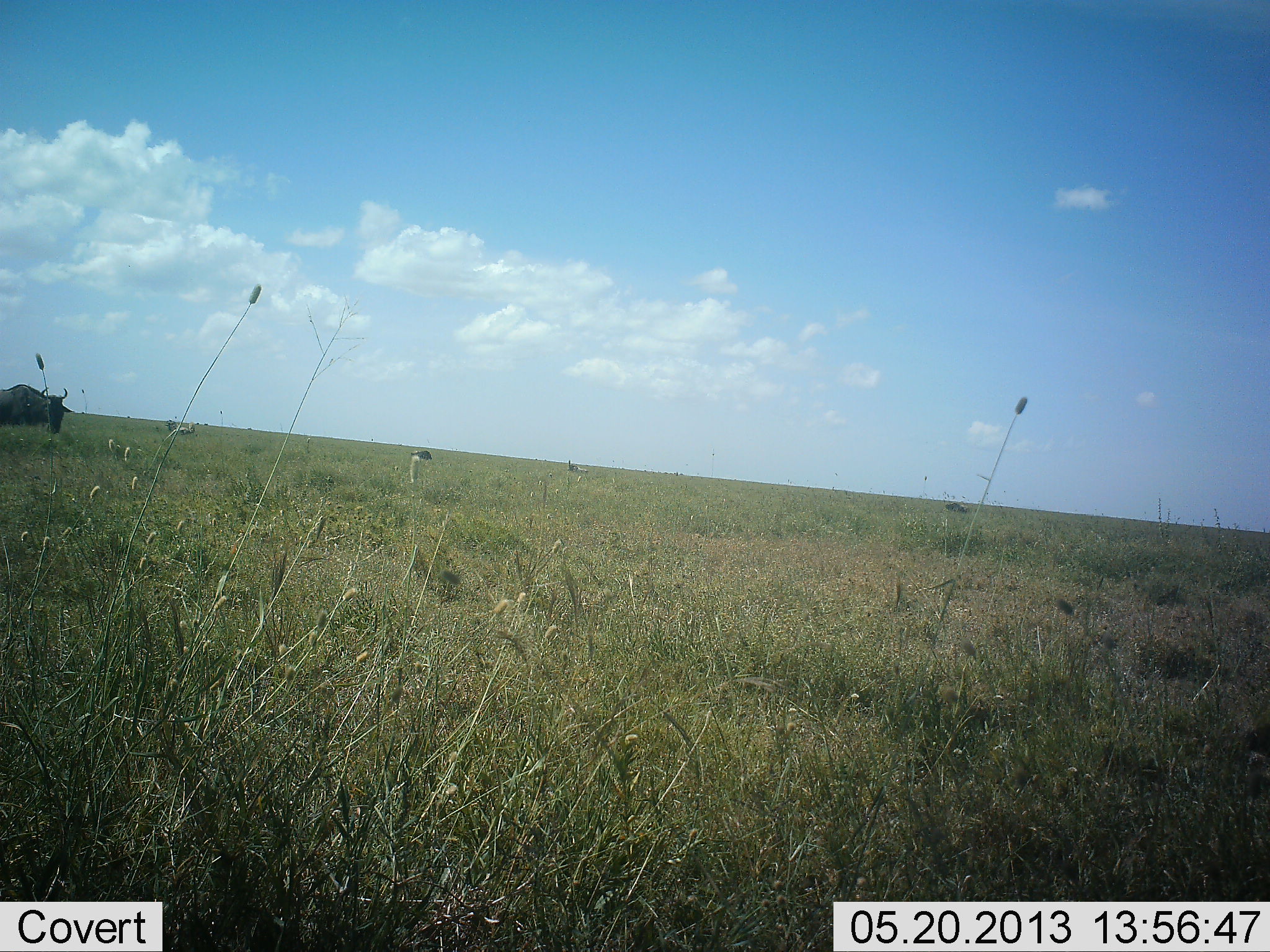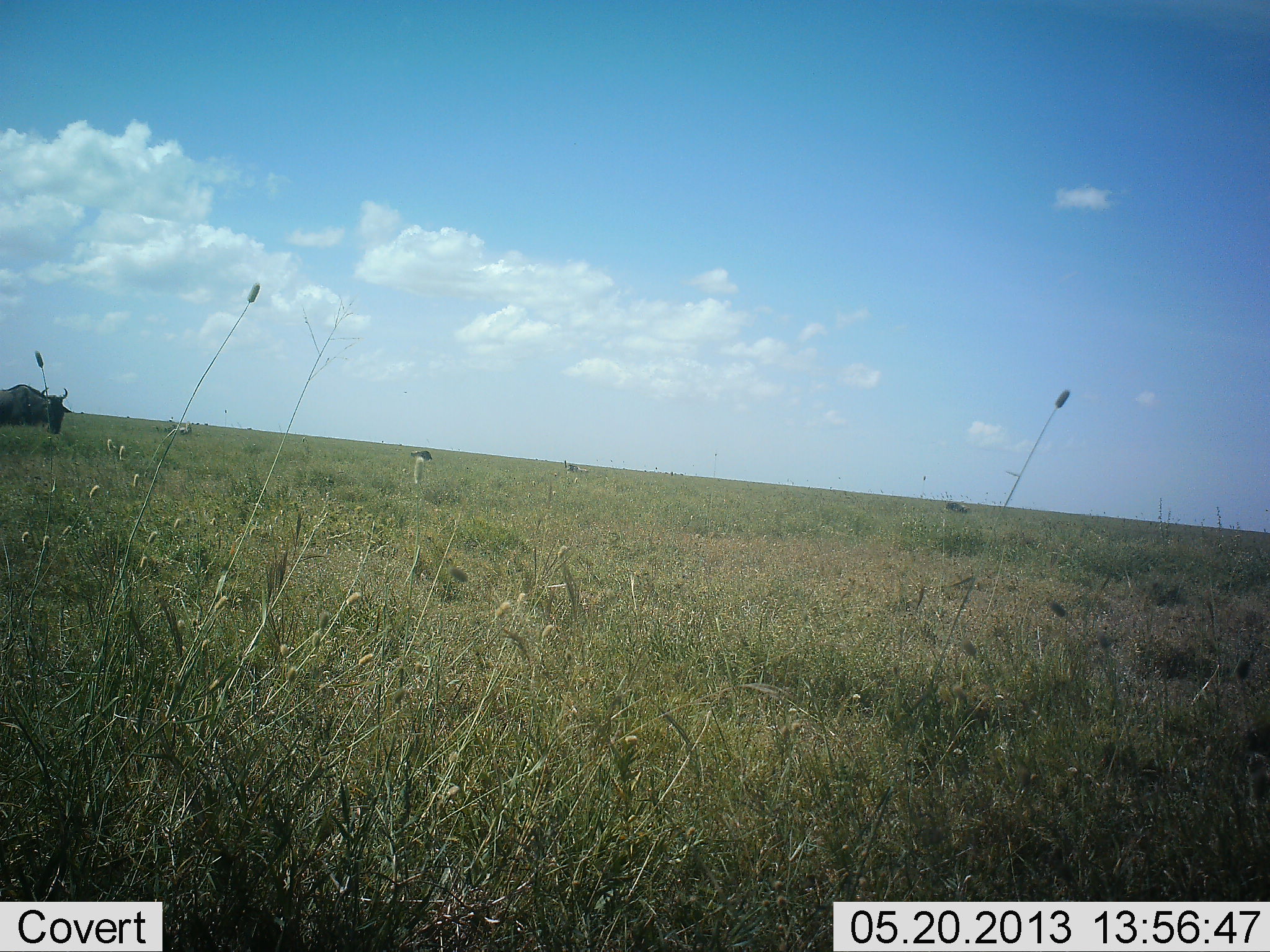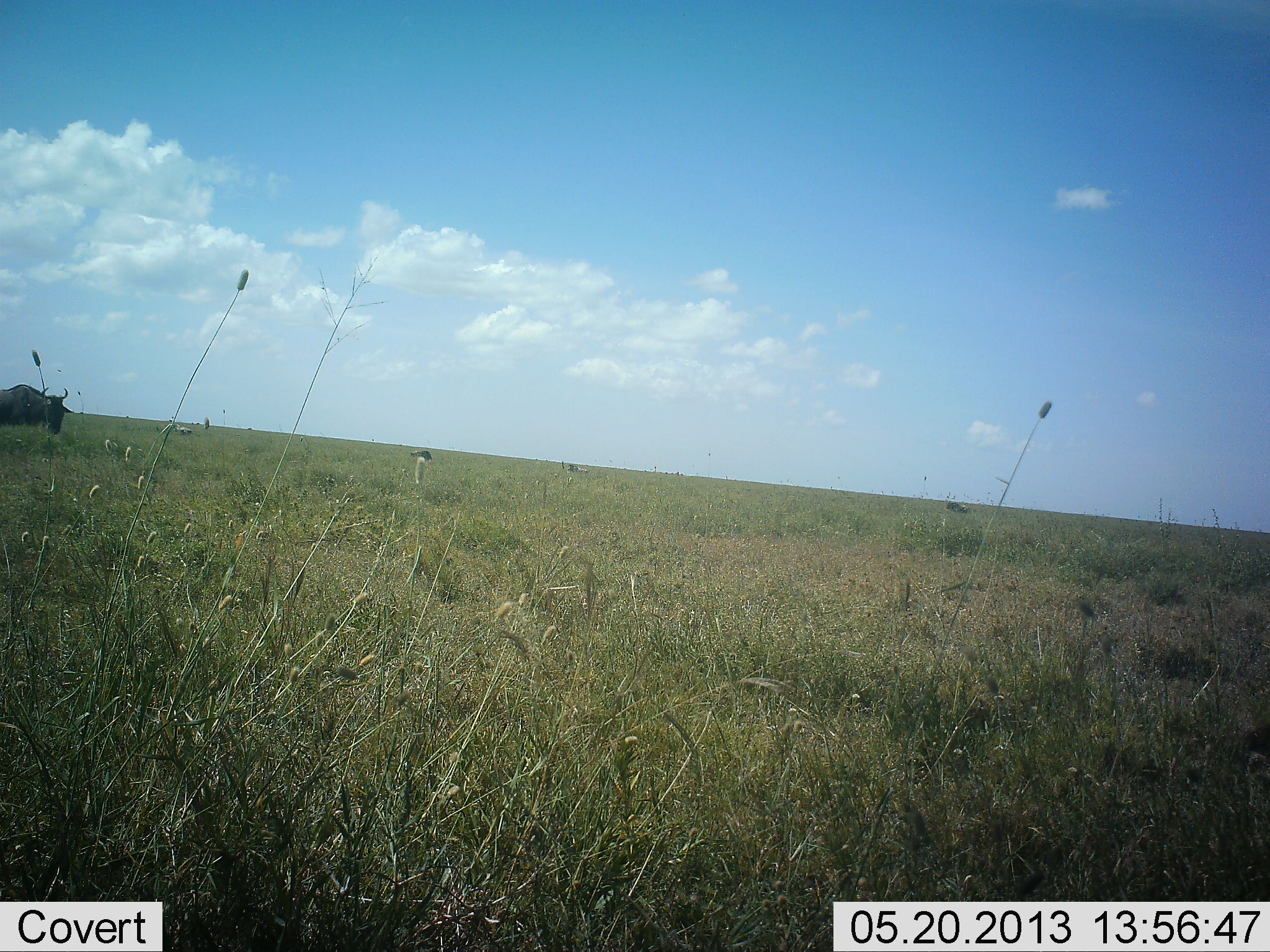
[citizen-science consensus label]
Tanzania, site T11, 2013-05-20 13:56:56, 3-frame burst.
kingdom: Animalia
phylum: Chordata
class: Mammalia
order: Artiodactyla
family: Bovidae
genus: Connochaetes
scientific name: Connochaetes taurinus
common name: blue wildebeest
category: wildebeest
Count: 1.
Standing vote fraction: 84%.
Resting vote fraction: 8%.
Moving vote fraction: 4%.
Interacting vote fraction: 4%.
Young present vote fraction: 0%.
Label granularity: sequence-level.